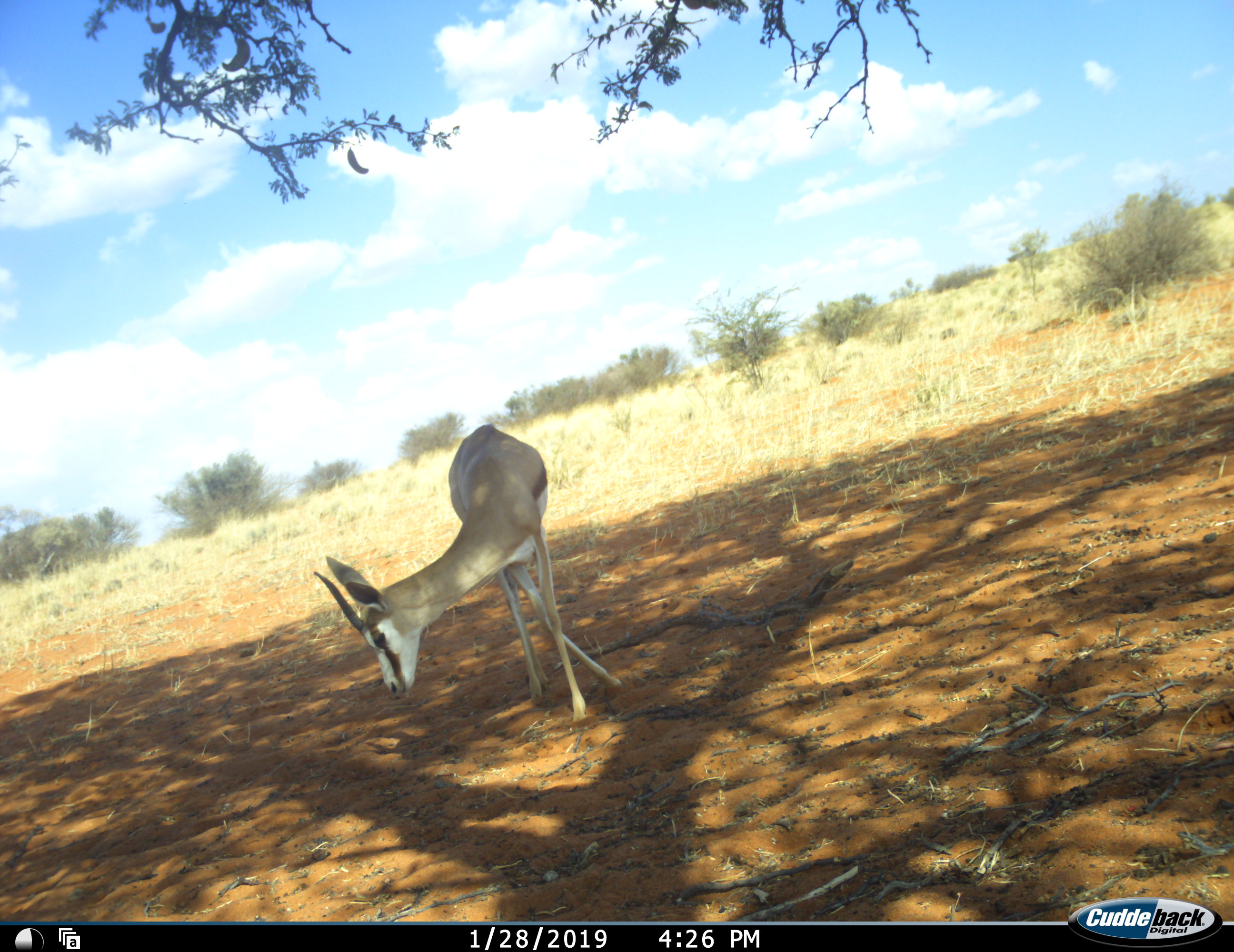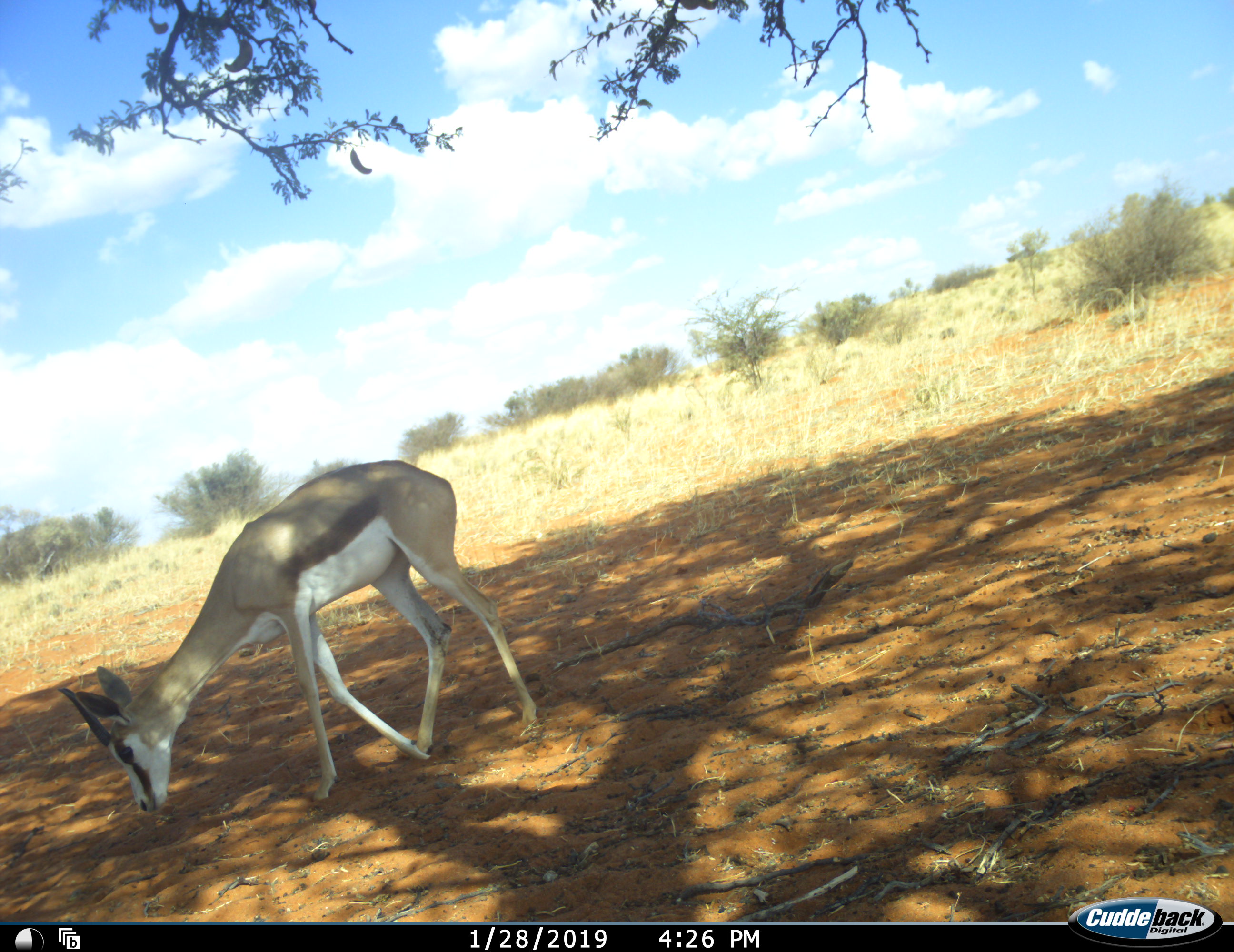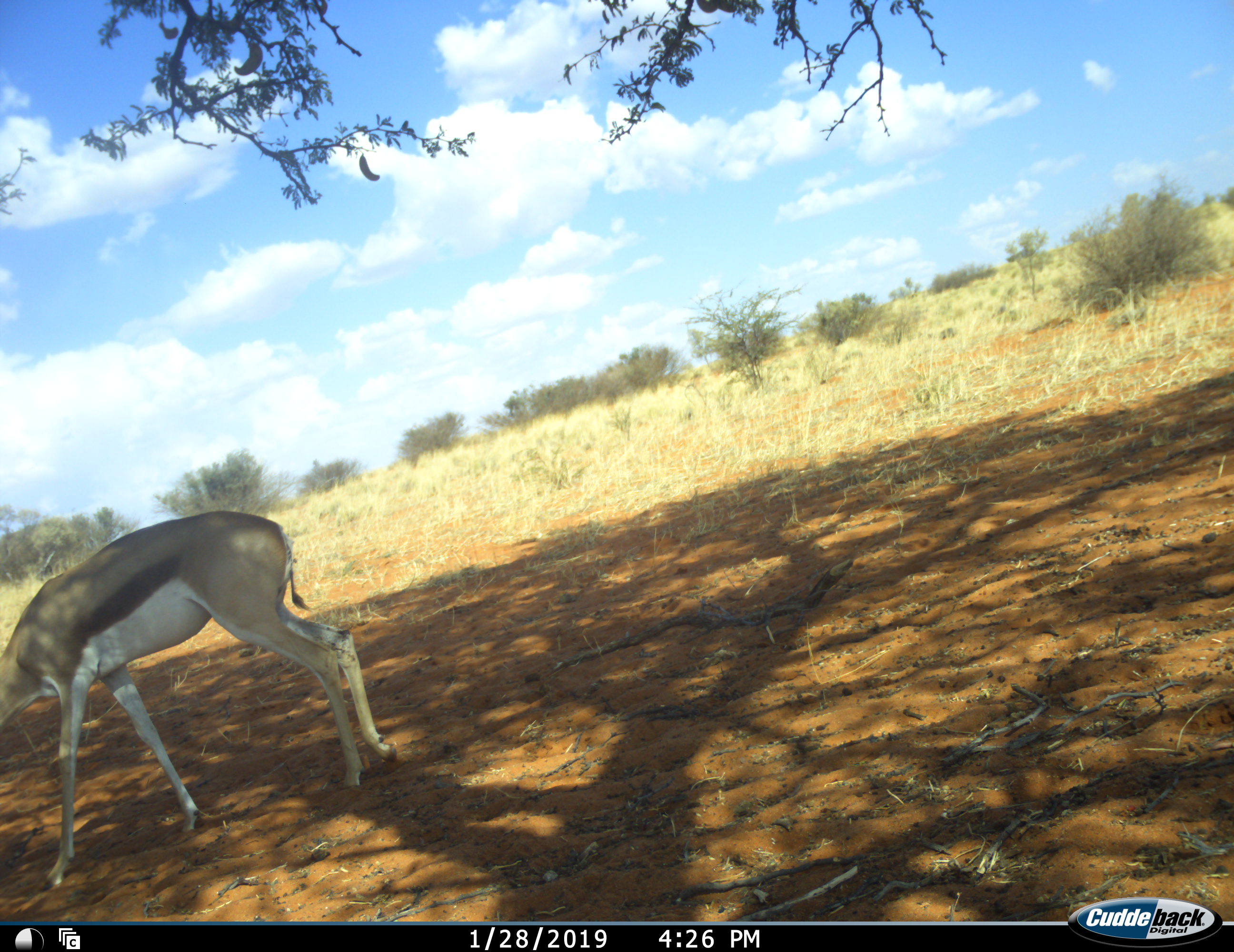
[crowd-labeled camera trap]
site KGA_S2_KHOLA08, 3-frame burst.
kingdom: Animalia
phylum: Chordata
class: Mammalia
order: Artiodactyla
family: Bovidae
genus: Antidorcas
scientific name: Antidorcas marsupialis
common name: springbok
Springbok (Antidorcas marsupialis), count 1. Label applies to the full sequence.